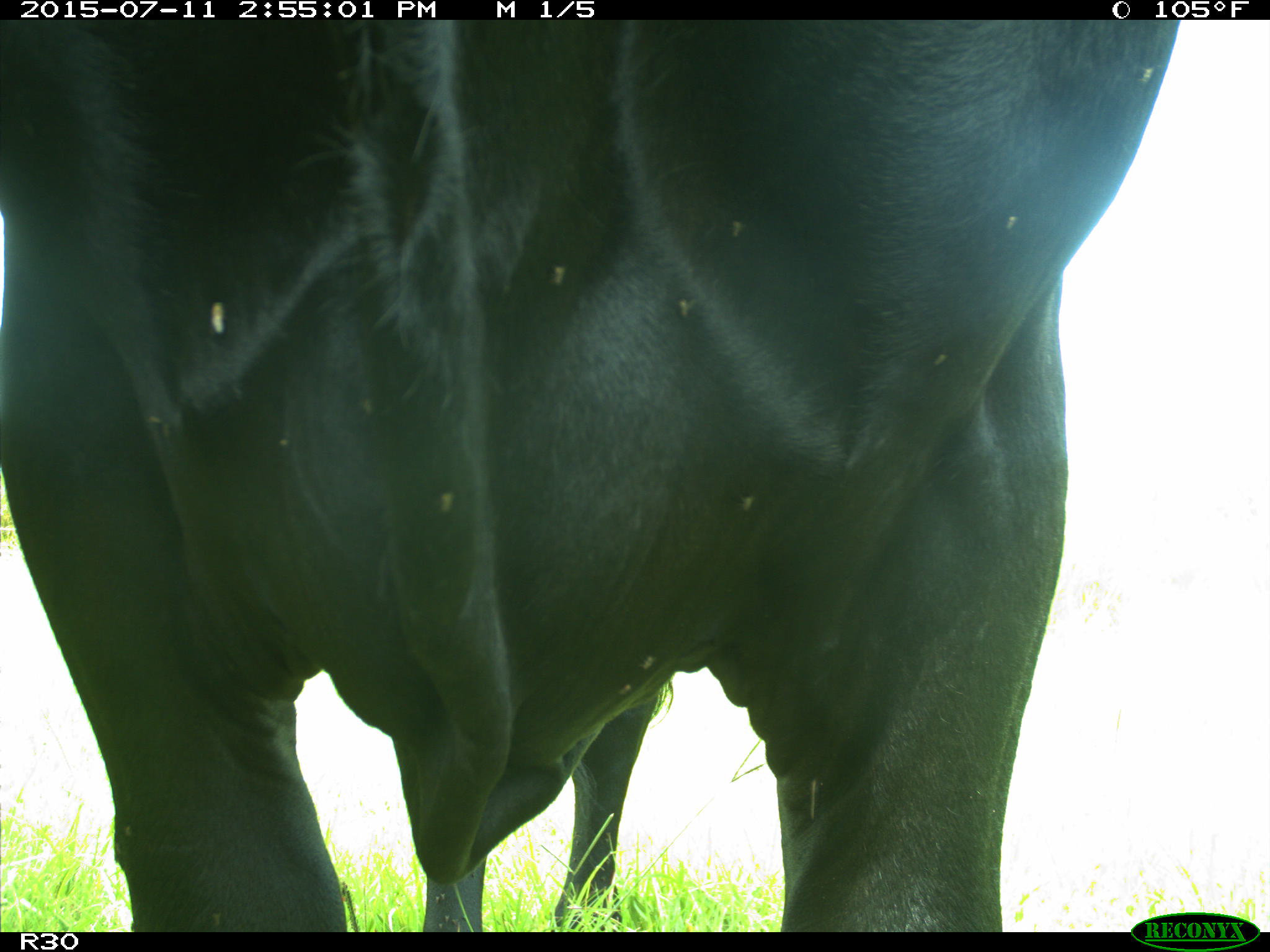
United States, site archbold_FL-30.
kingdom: Animalia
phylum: Chordata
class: Mammalia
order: Artiodactyla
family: Bovidae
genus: Bos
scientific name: Bos taurus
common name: domestic cow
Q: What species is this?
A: Bos taurus (domestic cow).